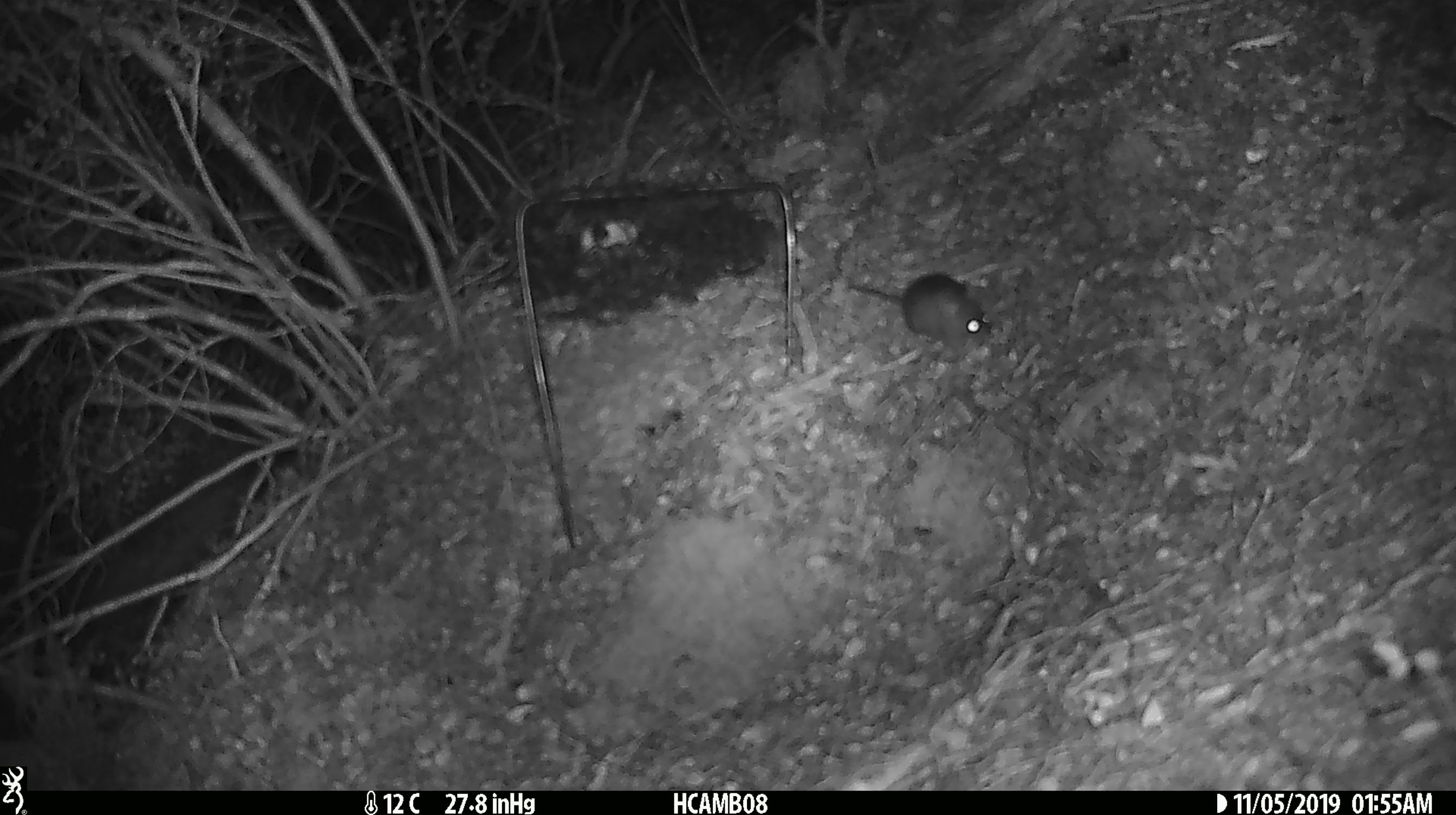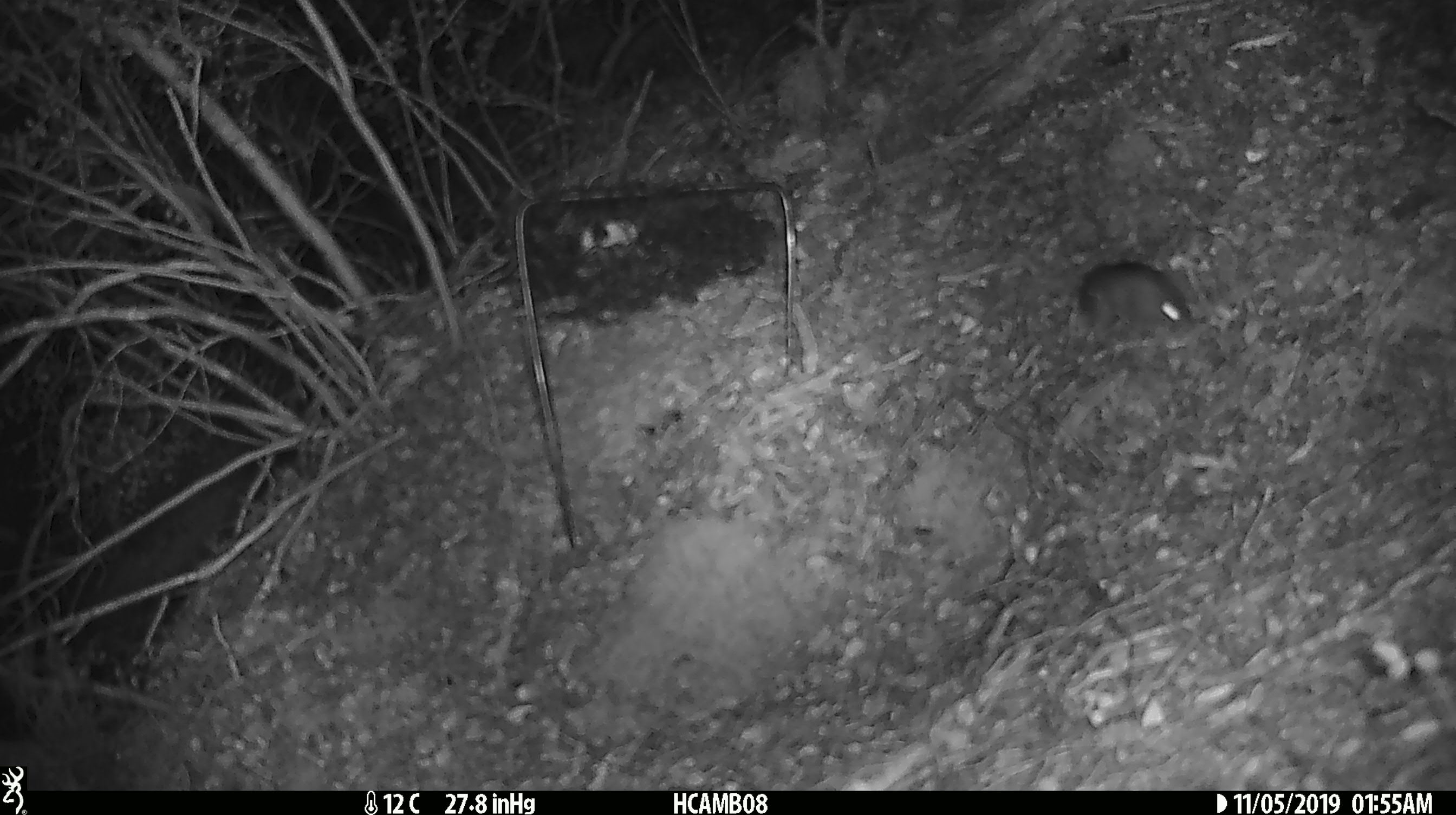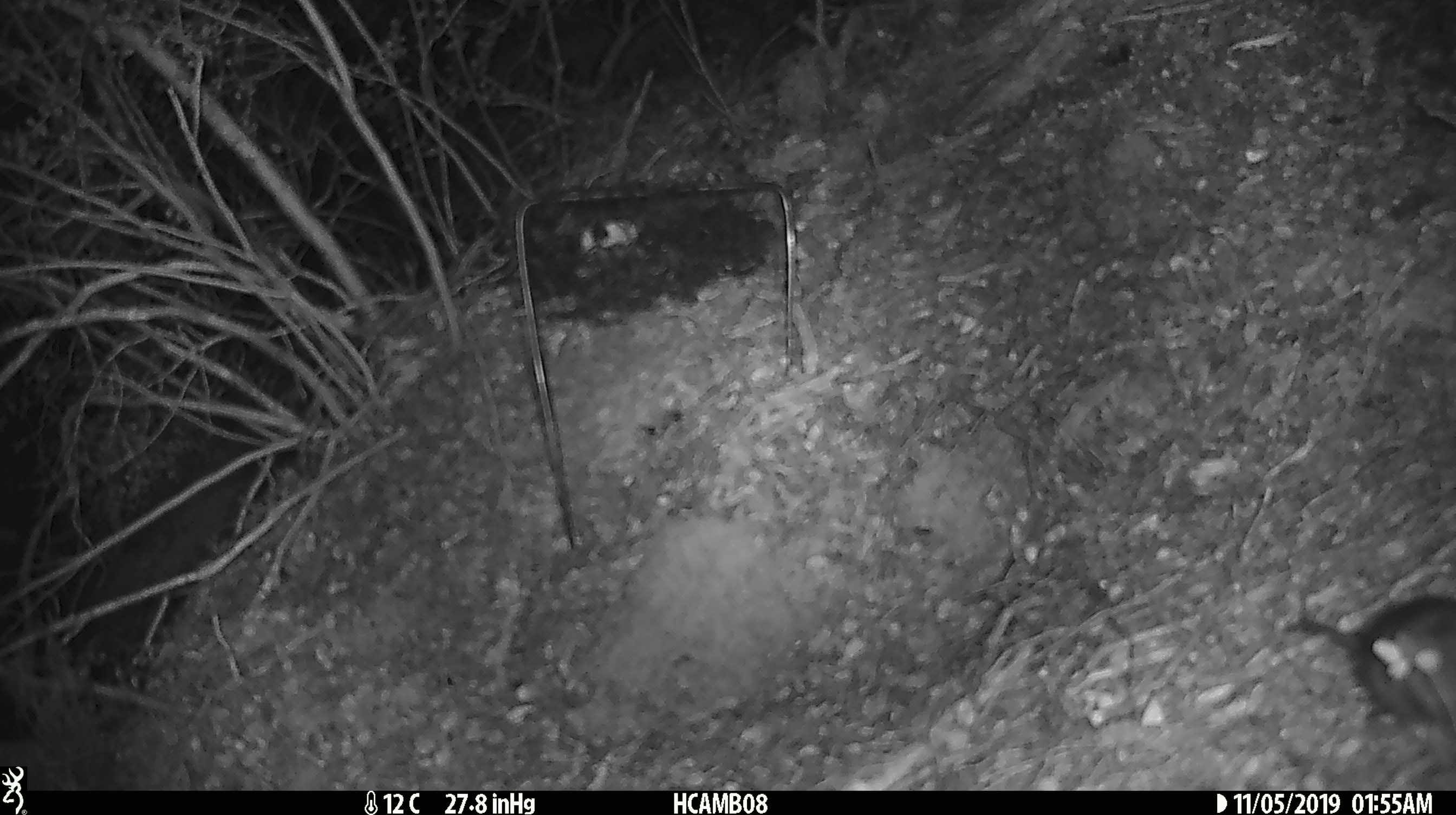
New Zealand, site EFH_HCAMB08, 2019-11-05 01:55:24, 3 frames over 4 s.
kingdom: Animalia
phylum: Chordata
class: Mammalia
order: Rodentia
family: Muridae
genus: Mus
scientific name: Mus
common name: mouse